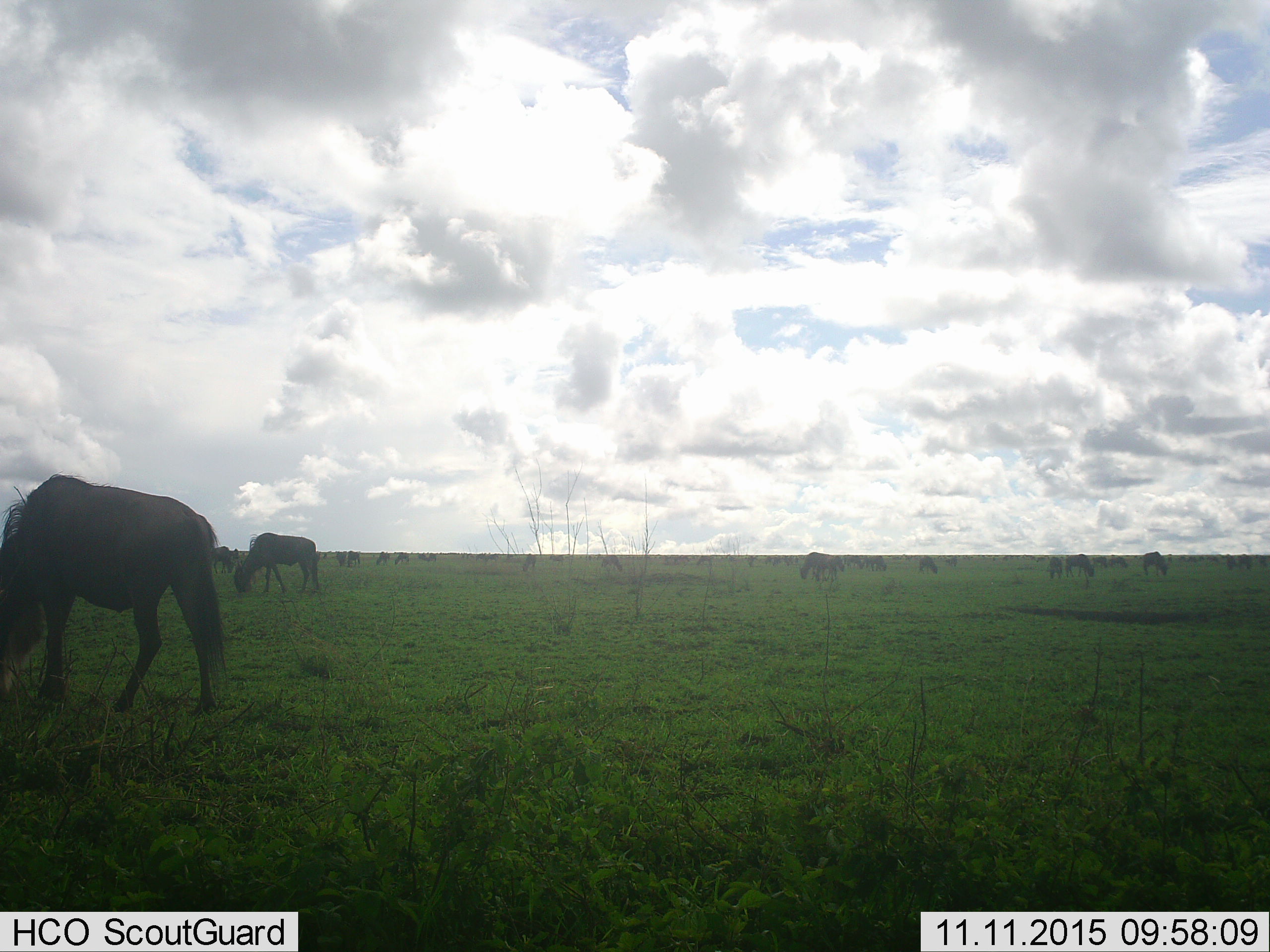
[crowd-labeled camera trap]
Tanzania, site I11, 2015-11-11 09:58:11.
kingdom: Animalia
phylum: Chordata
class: Mammalia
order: Artiodactyla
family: Bovidae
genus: Connochaetes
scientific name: Connochaetes taurinus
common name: blue wildebeest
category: wildebeest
Wildebeest (blue wildebeest) (Connochaetes taurinus), count 11-50. Behavior (volunteer vote fractions): standing 33%, resting 0%, moving 33%, interacting 0%. Young present (vote fraction): 0%. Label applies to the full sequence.